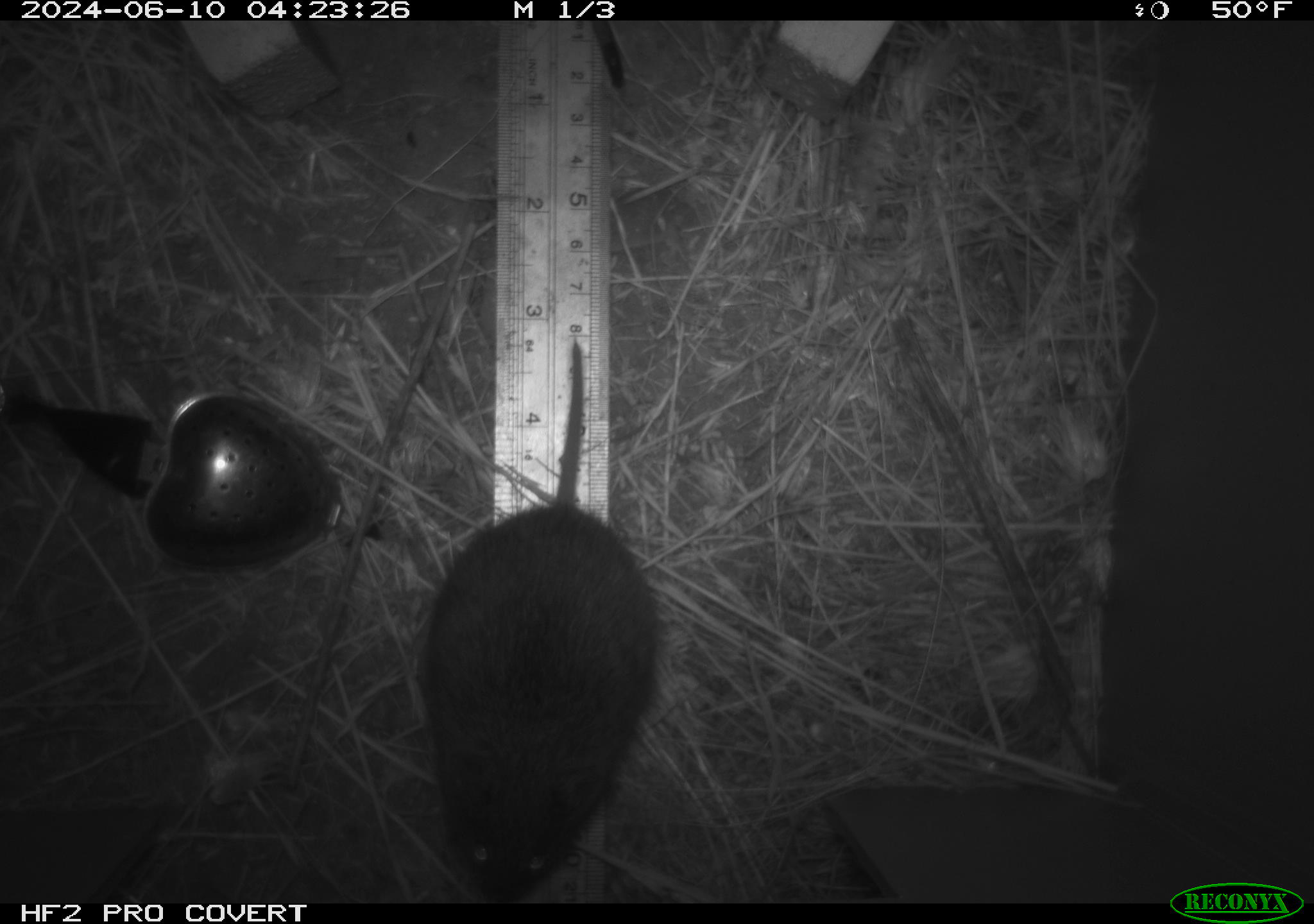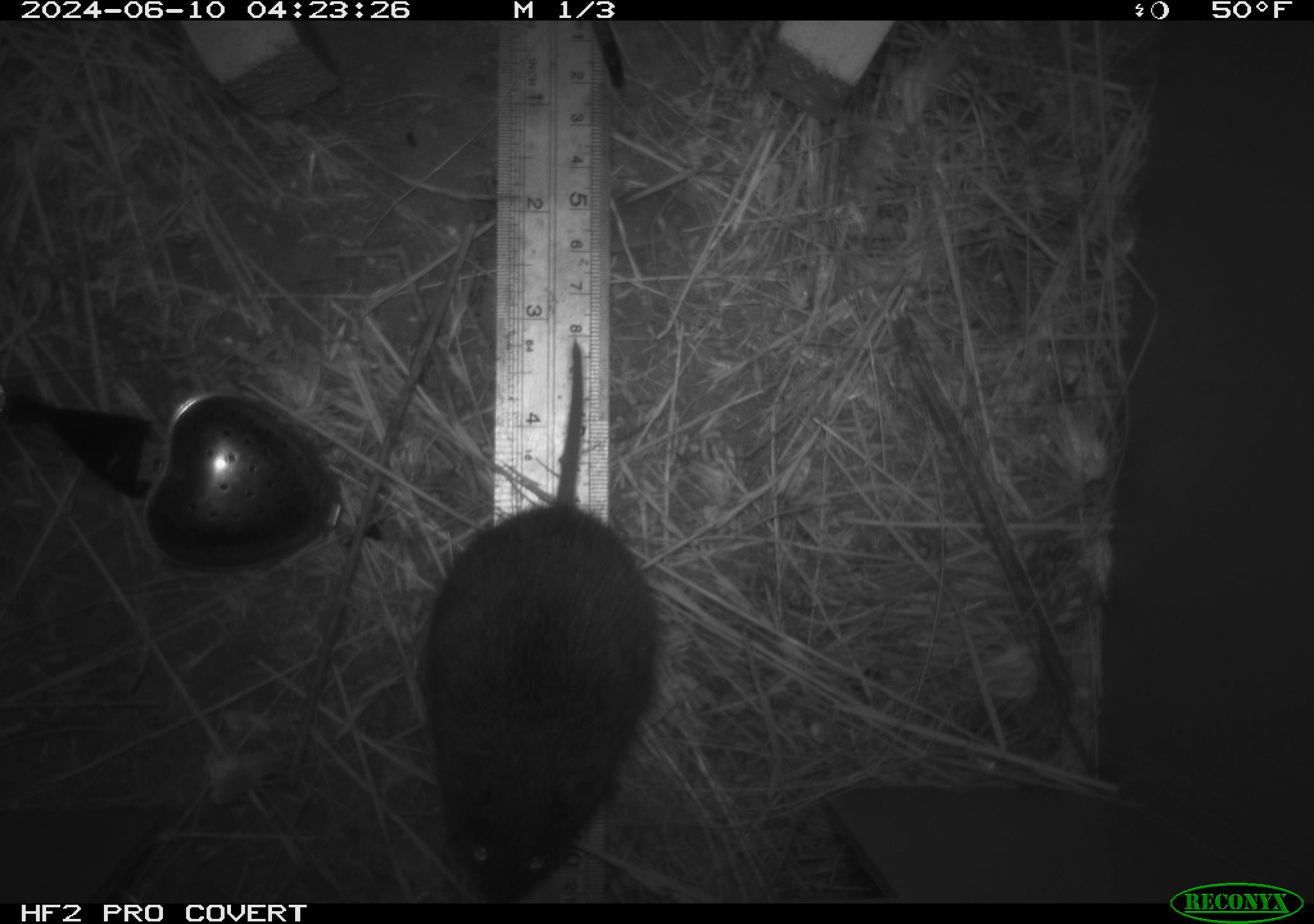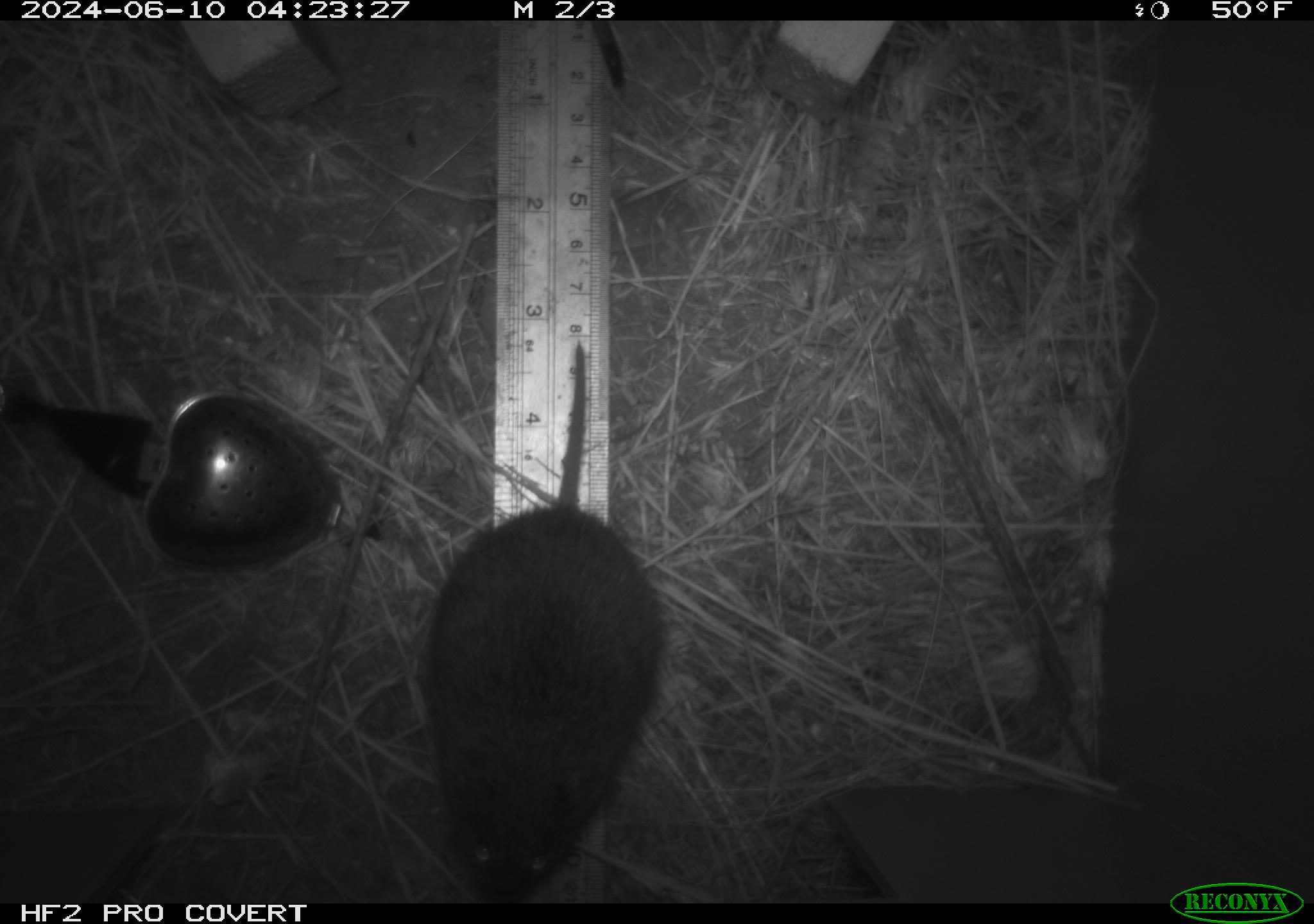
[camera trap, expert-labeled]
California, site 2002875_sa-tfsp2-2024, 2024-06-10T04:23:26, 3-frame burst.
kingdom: Animalia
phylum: Chordata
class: Mammalia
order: Rodentia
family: Cricetidae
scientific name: Arvicolinae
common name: voles, lemmings, and muskrats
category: arvicolinae subfamily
Arvicolinae subfamily (voles, lemmings, and muskrats) (Arvicolinae).